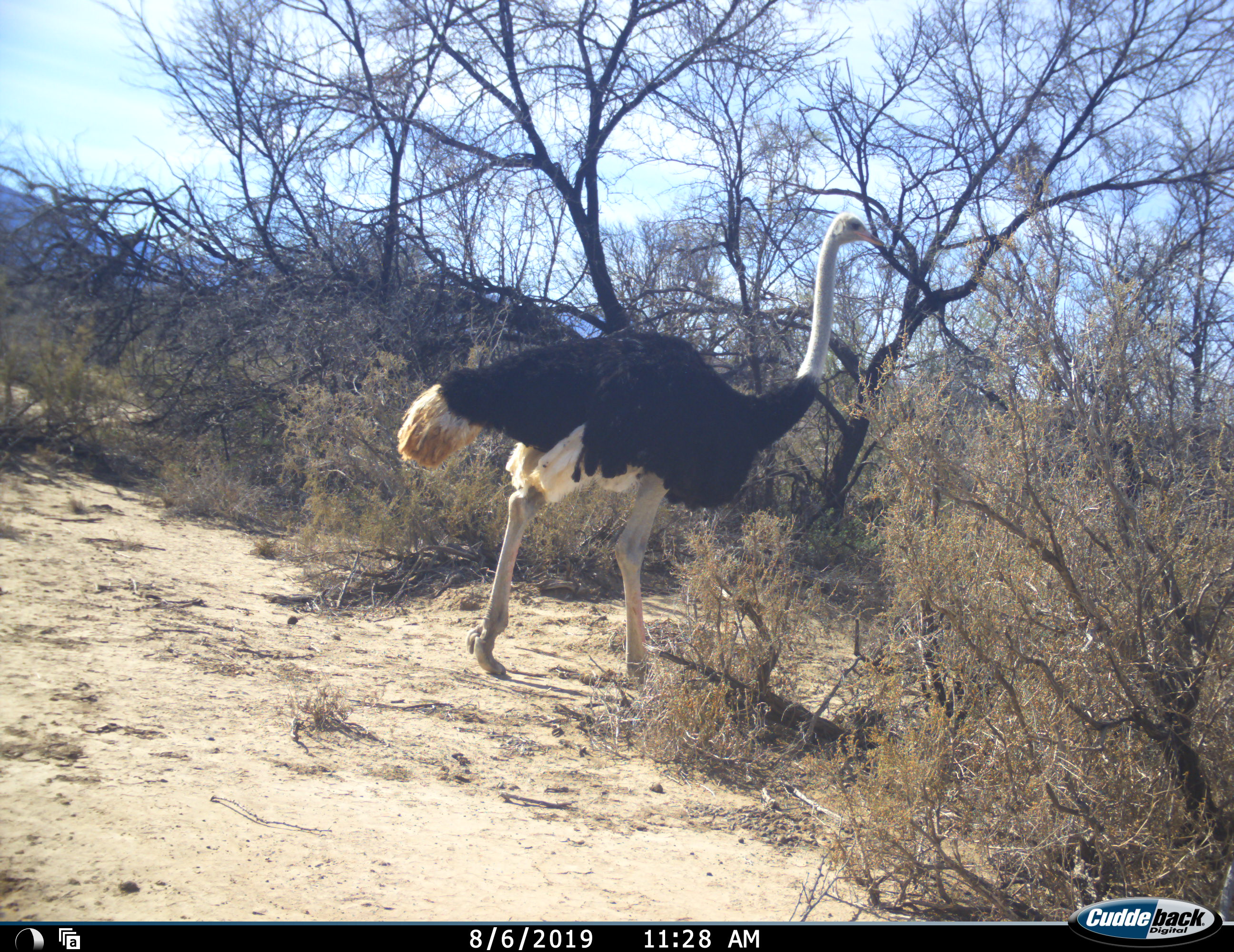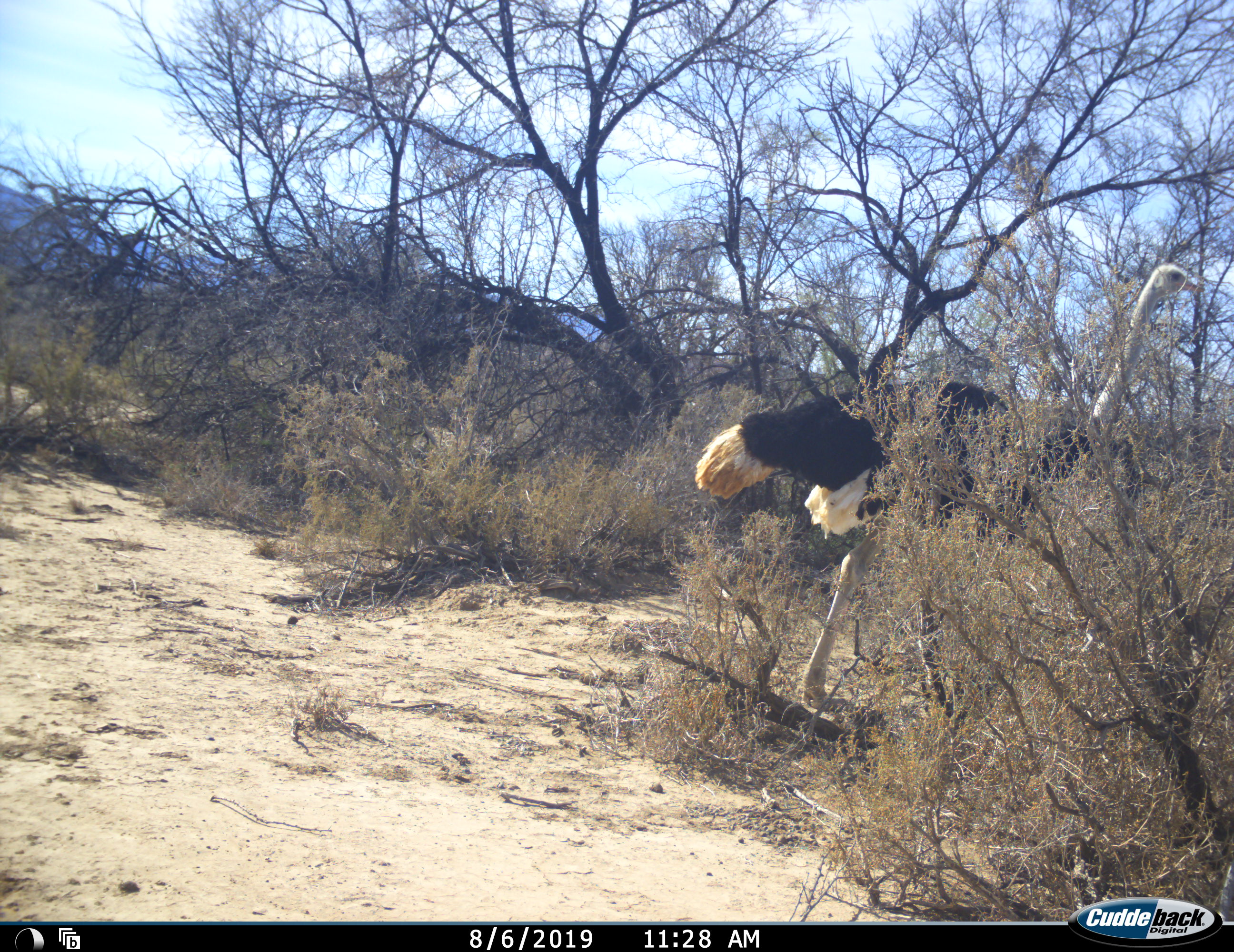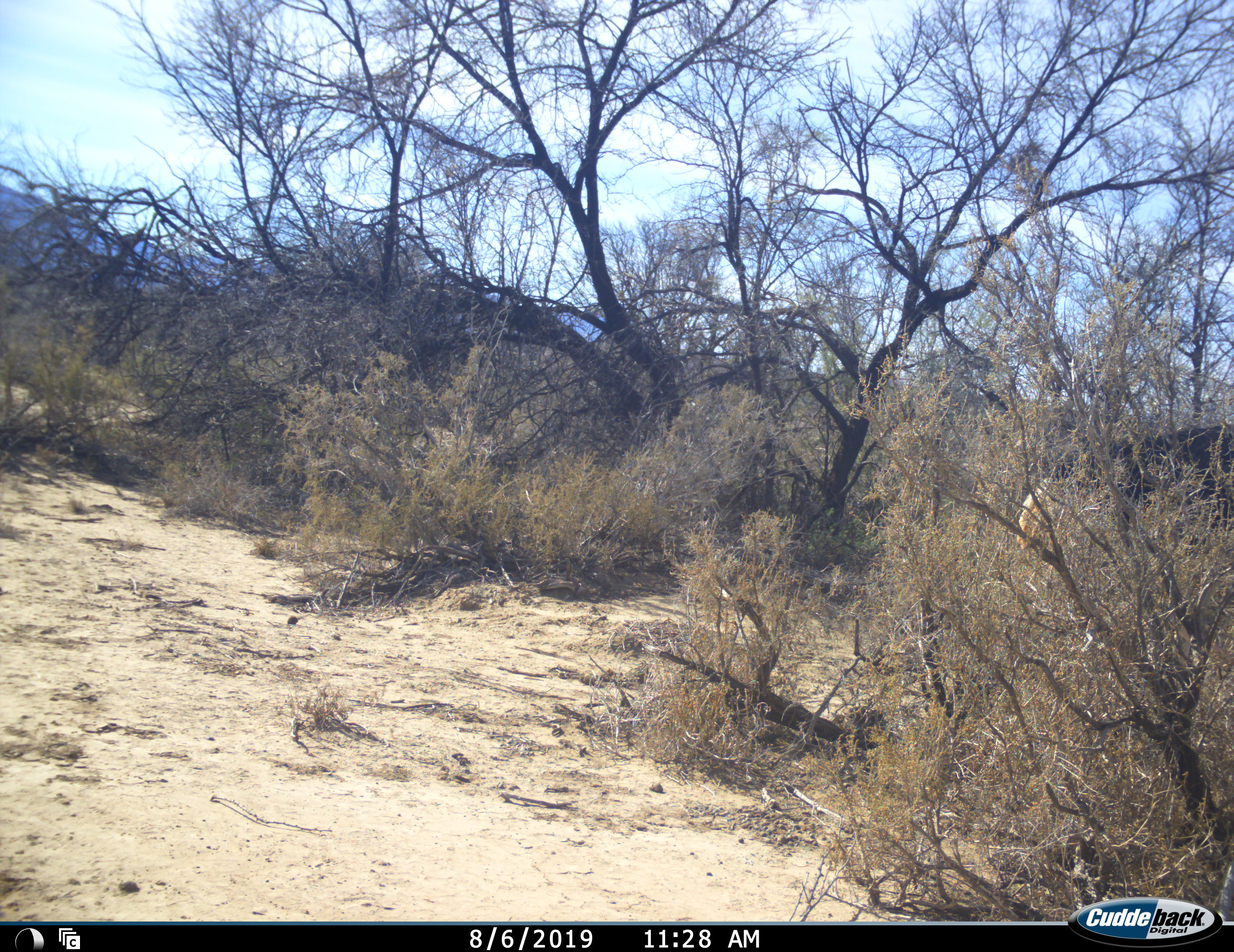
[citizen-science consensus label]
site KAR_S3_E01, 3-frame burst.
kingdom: Animalia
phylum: Chordata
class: Aves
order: Struthioniformes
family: Struthionidae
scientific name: Struthionidae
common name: ostrich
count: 1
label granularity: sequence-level